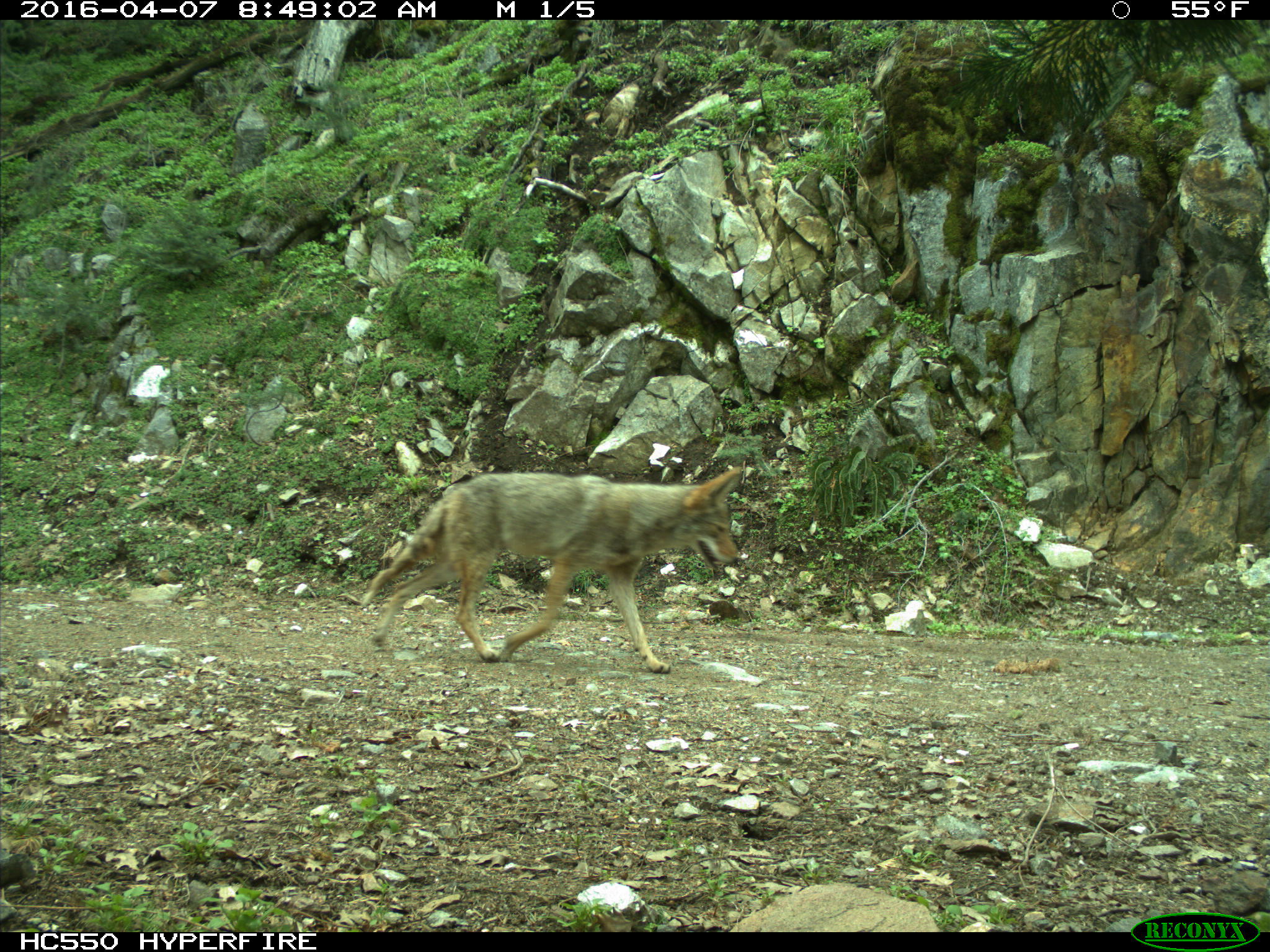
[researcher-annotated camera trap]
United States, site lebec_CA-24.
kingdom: Animalia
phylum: Chordata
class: Mammalia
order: Carnivora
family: Canidae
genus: Canis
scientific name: Canis latrans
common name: coyote